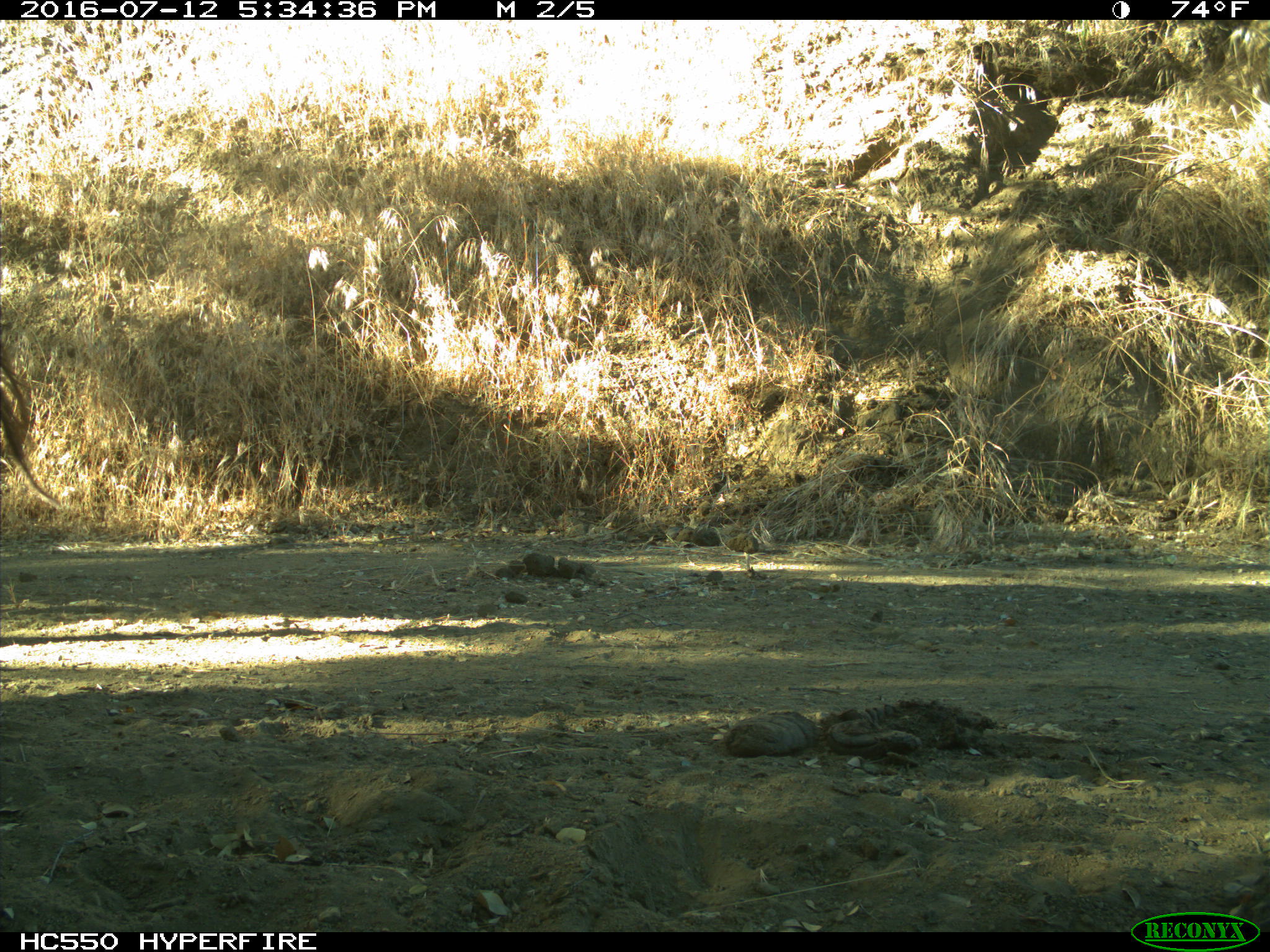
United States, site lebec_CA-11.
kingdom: Animalia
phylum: Chordata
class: Mammalia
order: Artiodactyla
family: Bovidae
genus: Bos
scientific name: Bos taurus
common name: domestic cow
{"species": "Bos taurus (domestic cow)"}